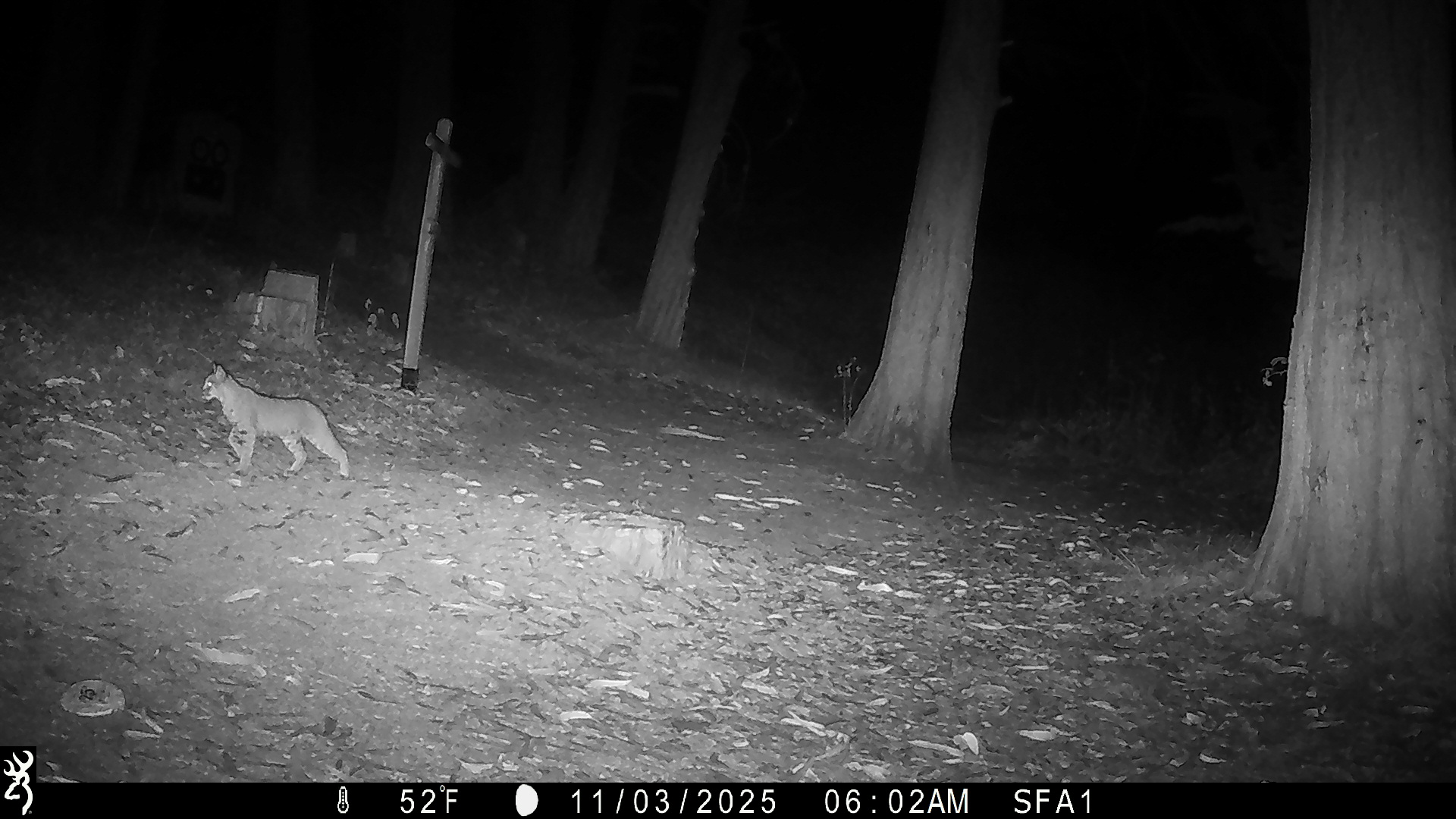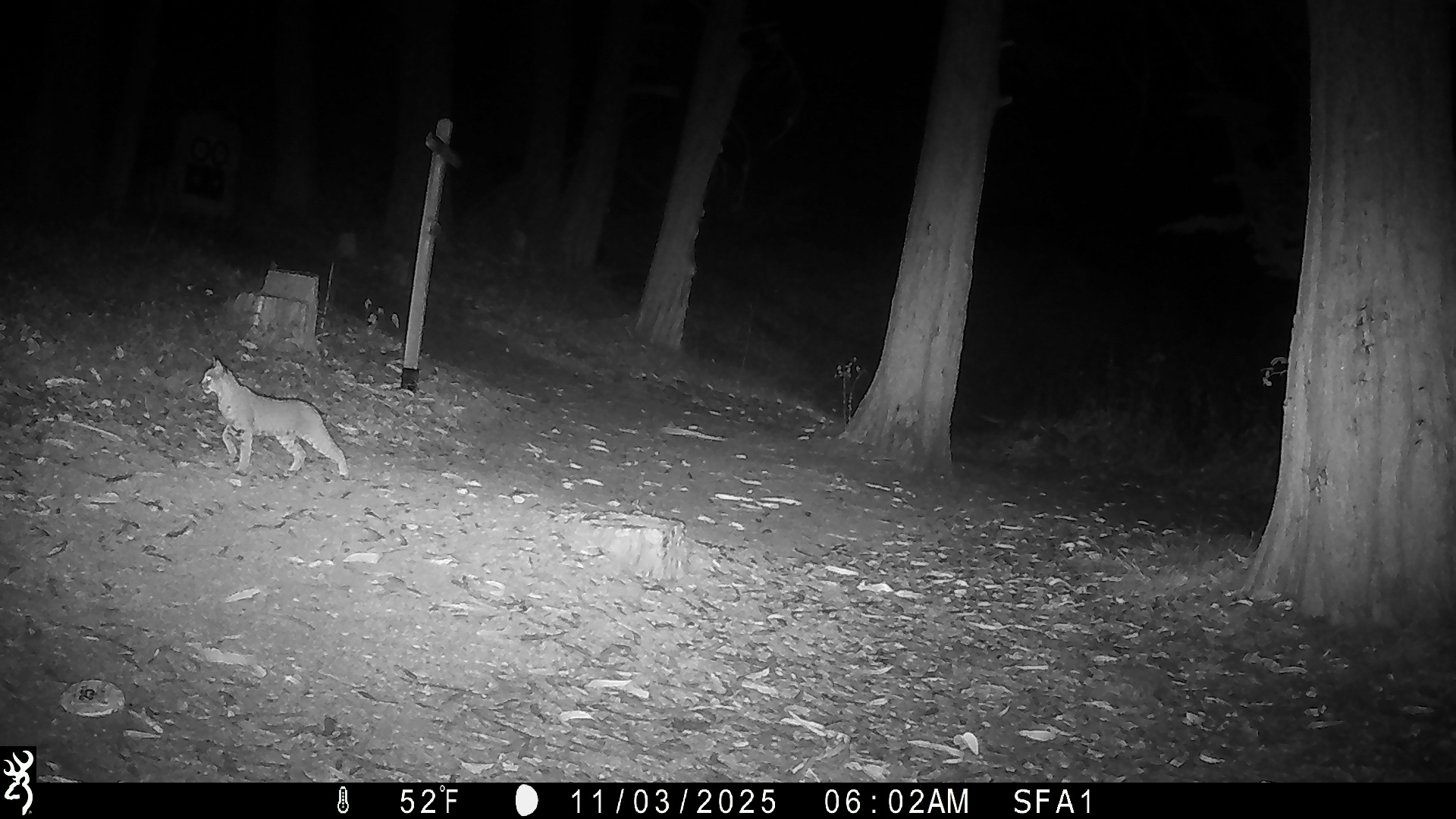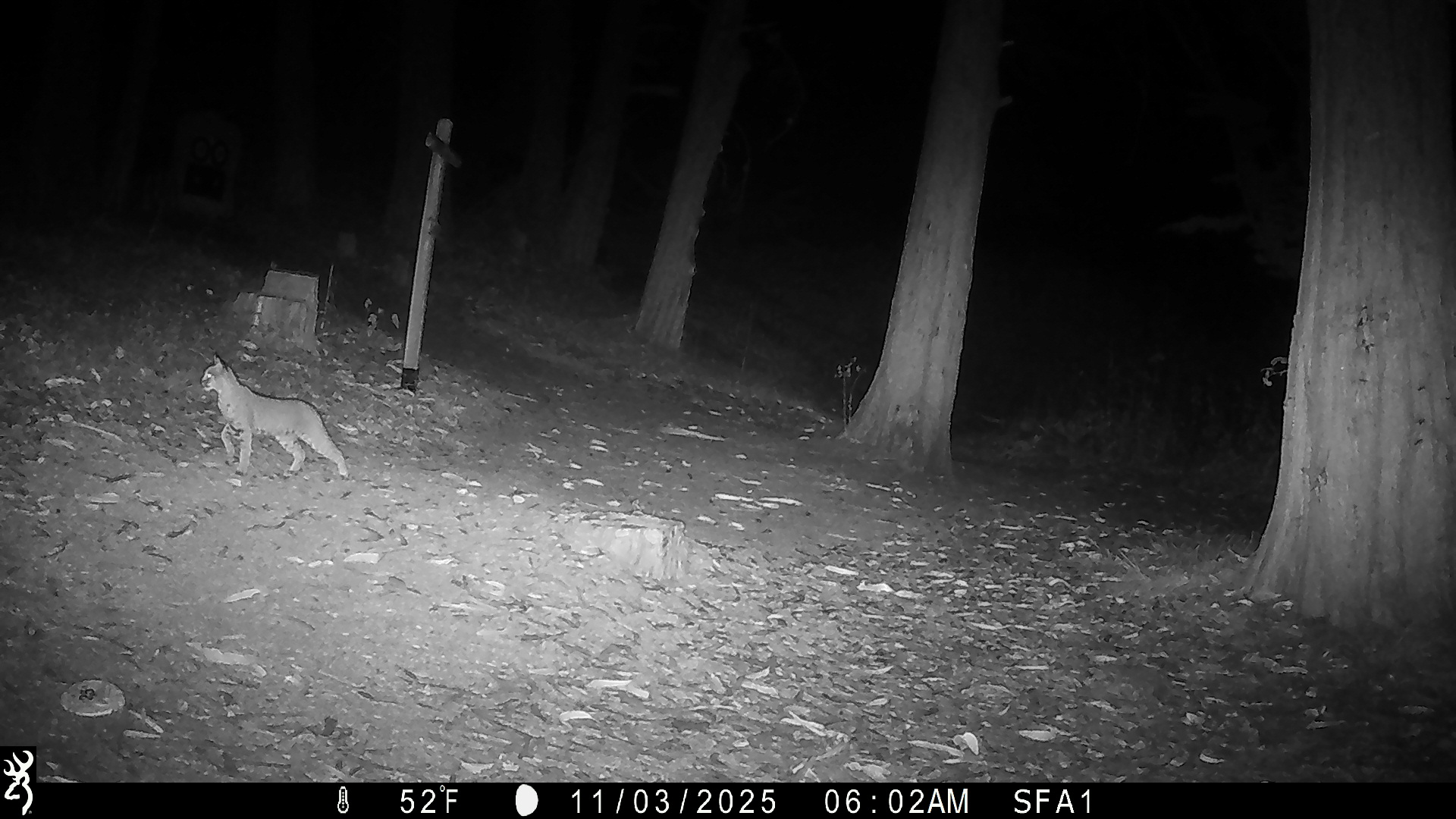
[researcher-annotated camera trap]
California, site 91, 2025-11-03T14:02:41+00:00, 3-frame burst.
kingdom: Animalia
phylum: Chordata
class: Mammalia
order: Carnivora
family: Felidae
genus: Lynx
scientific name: Lynx rufus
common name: bobcat